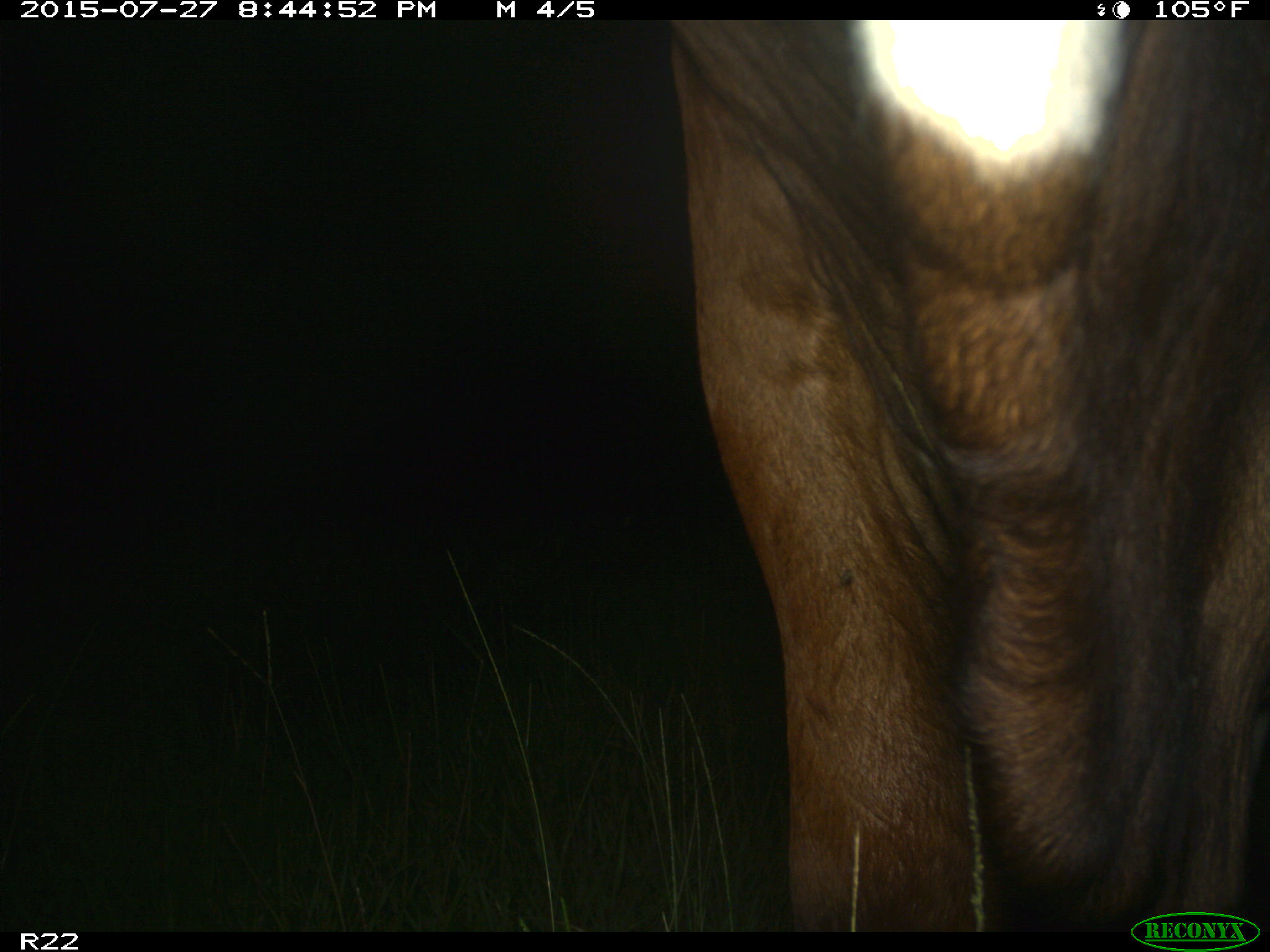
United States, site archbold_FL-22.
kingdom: Animalia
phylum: Chordata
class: Mammalia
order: Artiodactyla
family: Bovidae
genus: Bos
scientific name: Bos taurus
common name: domestic cow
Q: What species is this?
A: Bos taurus (domestic cow).